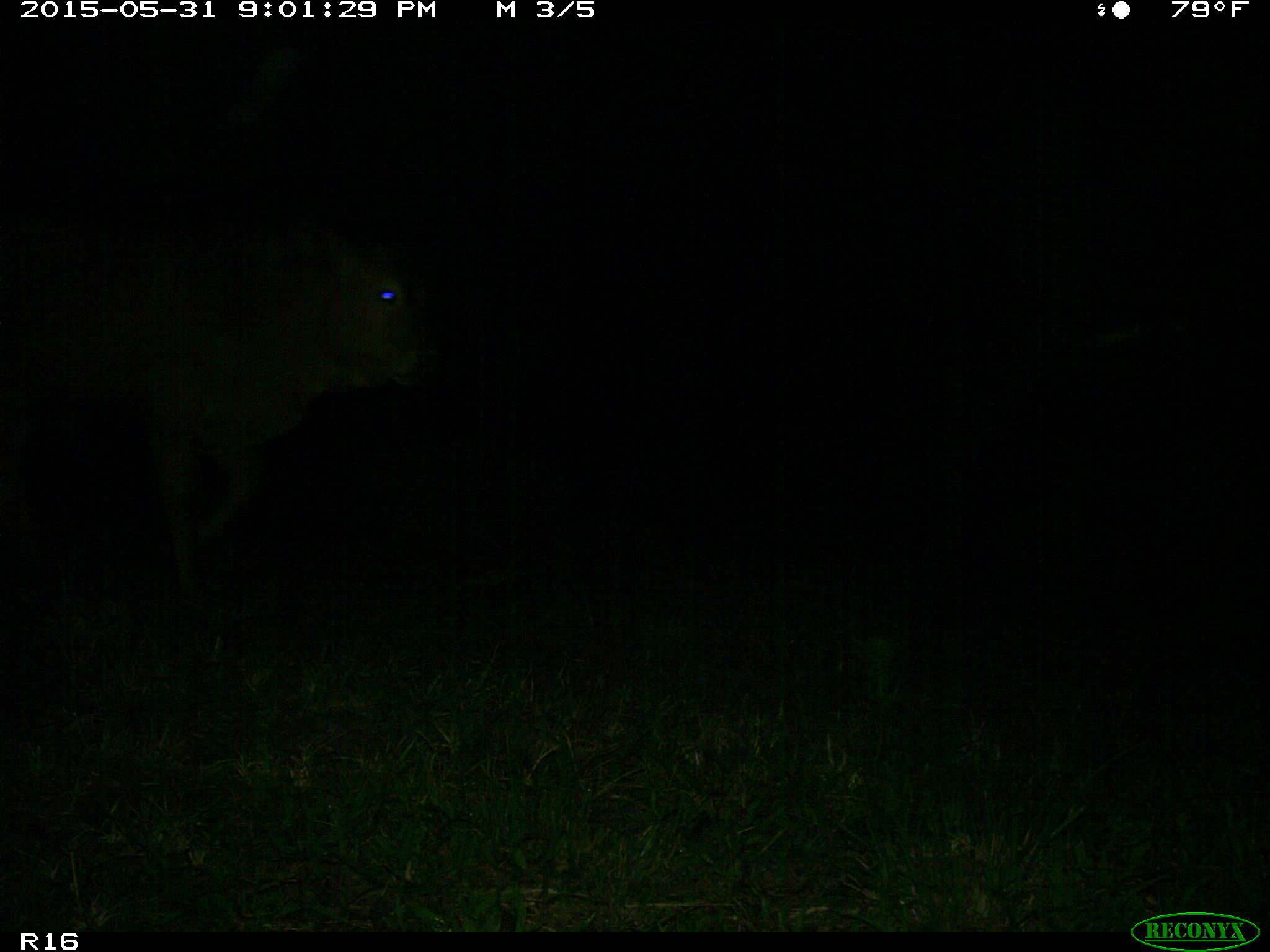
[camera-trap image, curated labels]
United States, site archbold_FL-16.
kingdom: Animalia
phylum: Chordata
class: Mammalia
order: Artiodactyla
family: Bovidae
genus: Bos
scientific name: Bos taurus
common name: domestic cow